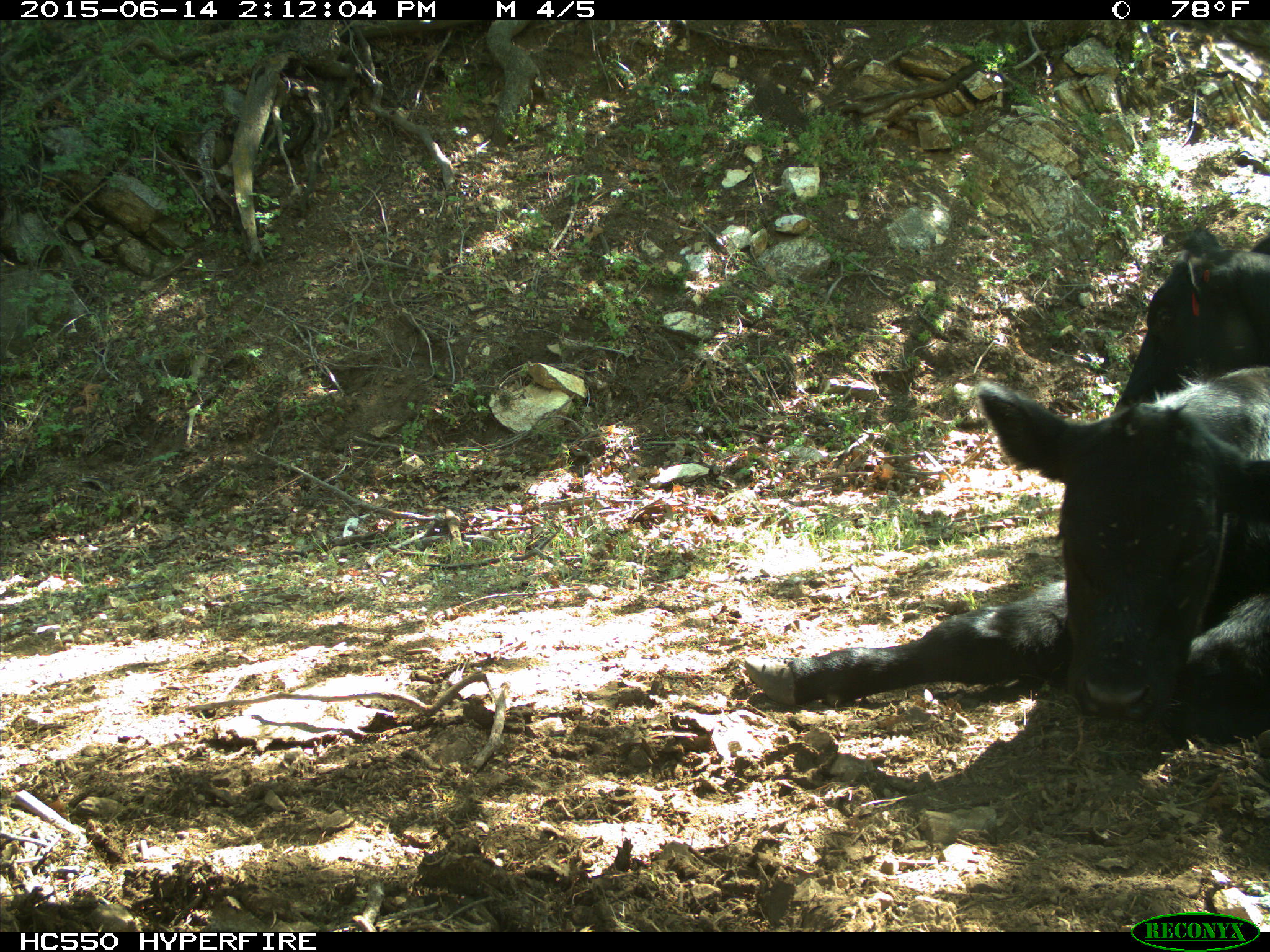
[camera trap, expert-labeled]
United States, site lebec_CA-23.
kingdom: Animalia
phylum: Chordata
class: Mammalia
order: Artiodactyla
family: Bovidae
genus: Bos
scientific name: Bos taurus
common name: domestic cow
Bos taurus (domestic cow).